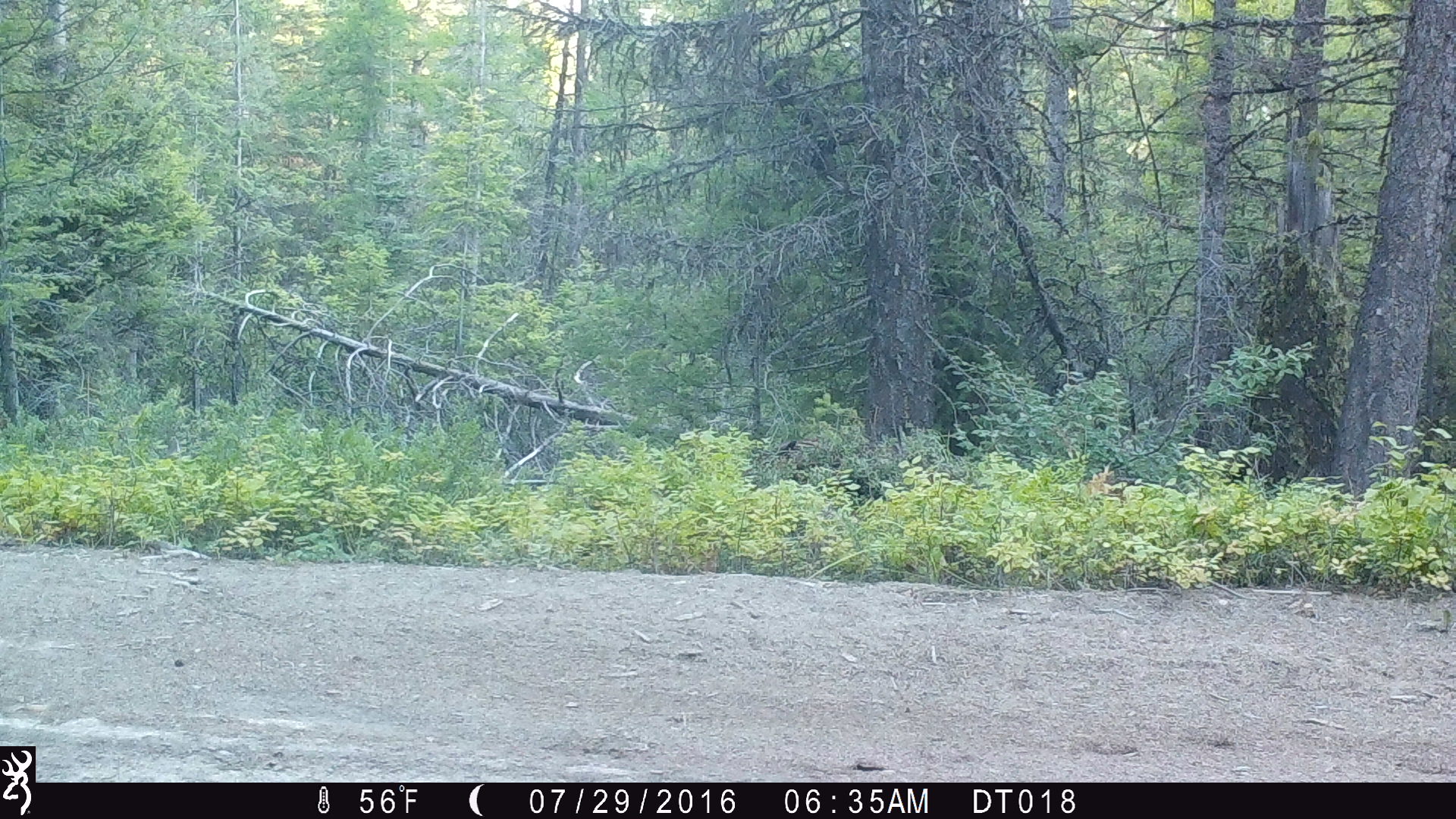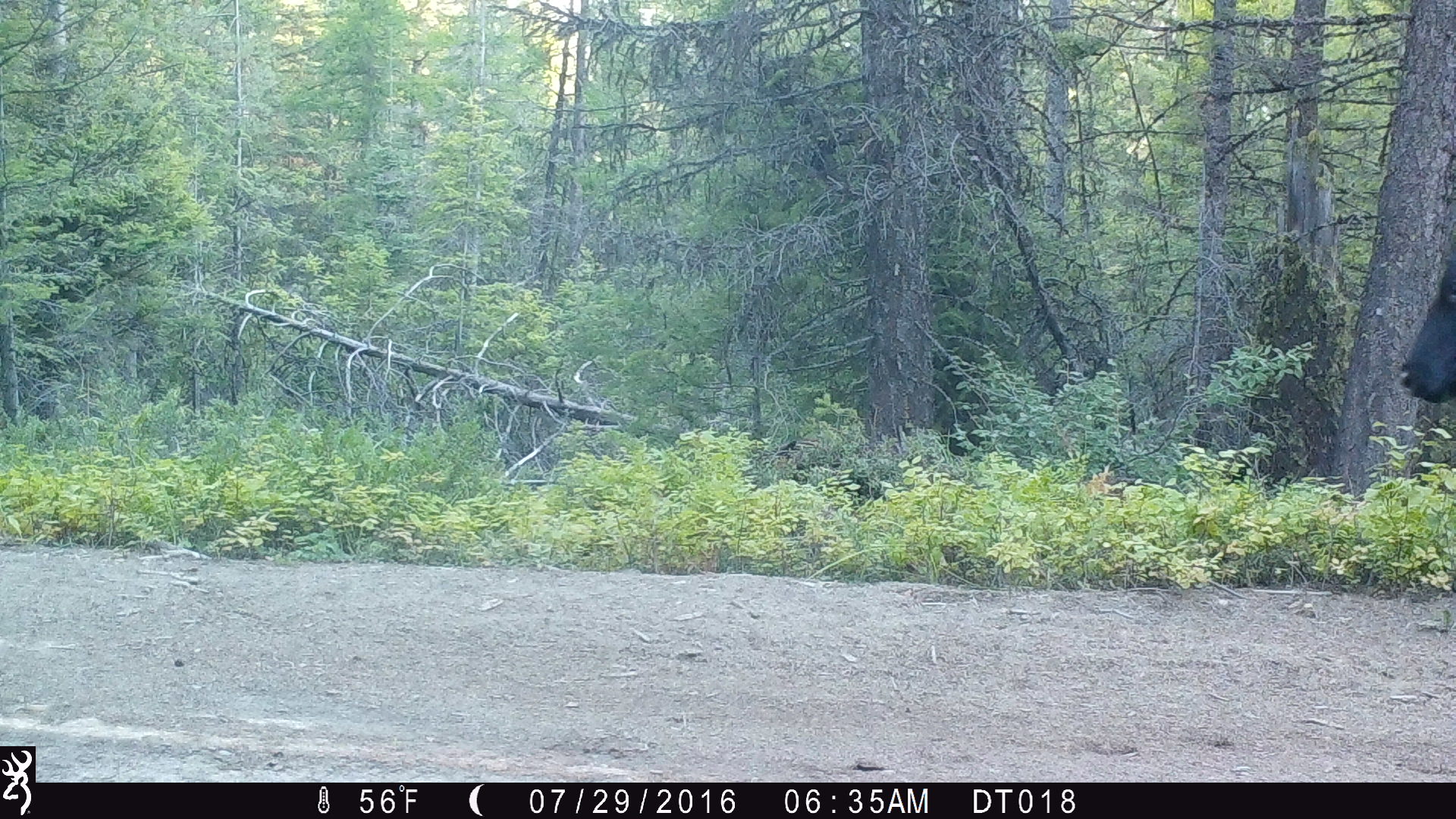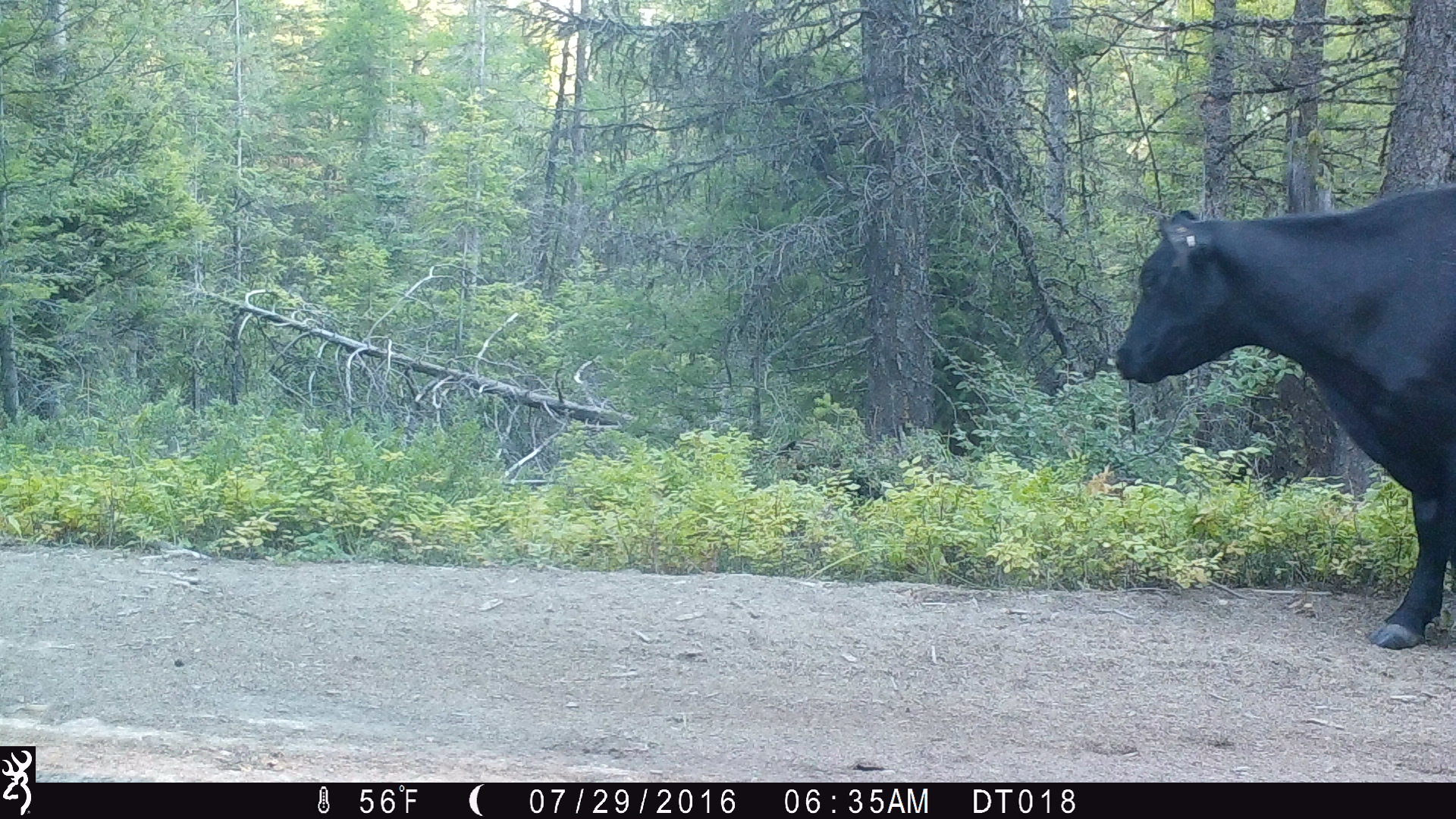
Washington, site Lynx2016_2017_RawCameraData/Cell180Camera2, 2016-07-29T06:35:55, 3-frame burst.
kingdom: Animalia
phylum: Chordata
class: Mammalia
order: Artiodactyla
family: Bovidae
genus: Bos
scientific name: Bos taurus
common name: domestic cattle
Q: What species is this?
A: Domestic cattle (Bos taurus).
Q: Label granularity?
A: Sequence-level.